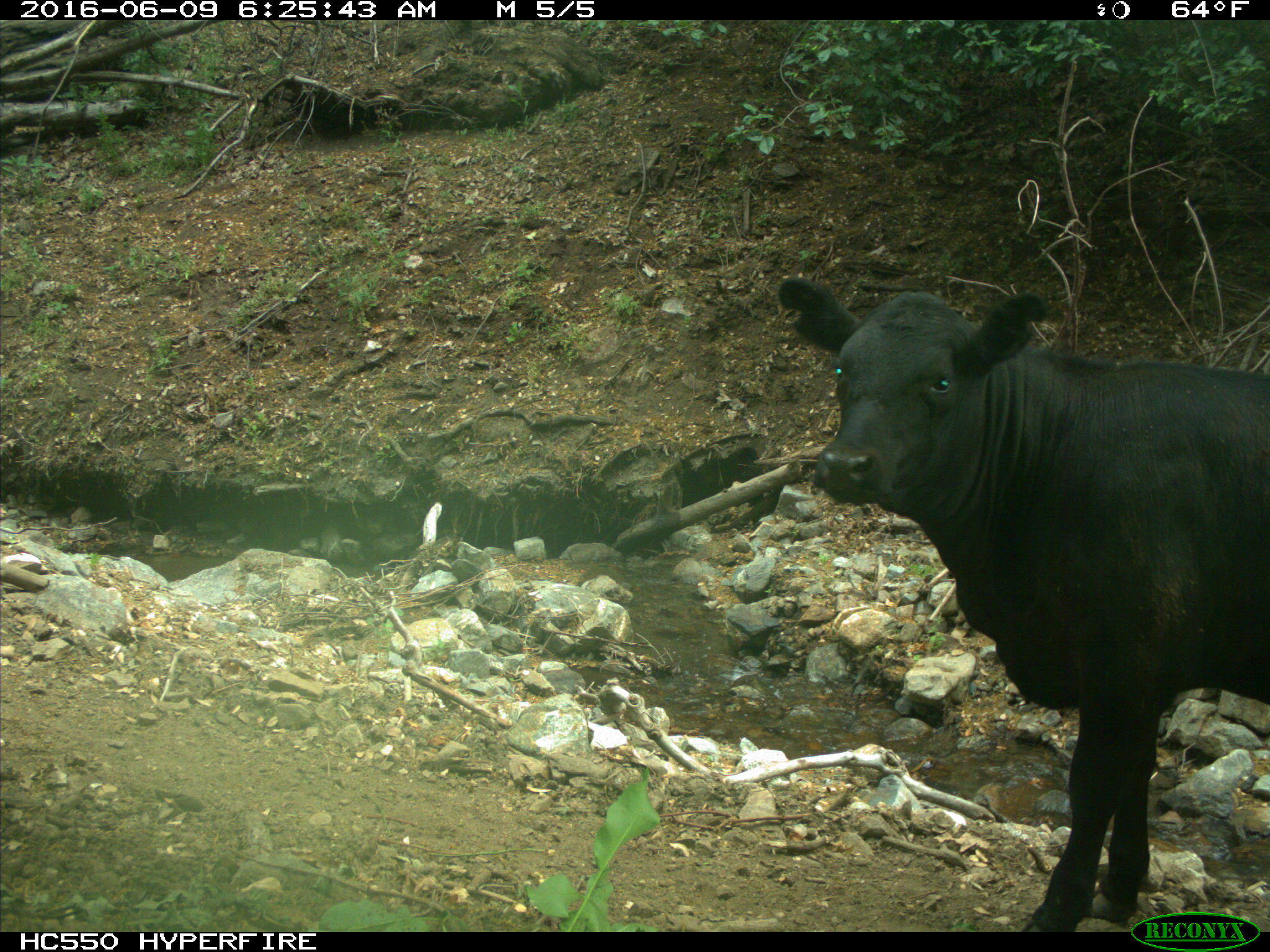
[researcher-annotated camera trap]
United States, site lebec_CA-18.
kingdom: Animalia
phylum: Chordata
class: Mammalia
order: Artiodactyla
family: Bovidae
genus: Bos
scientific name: Bos taurus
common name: domestic cow